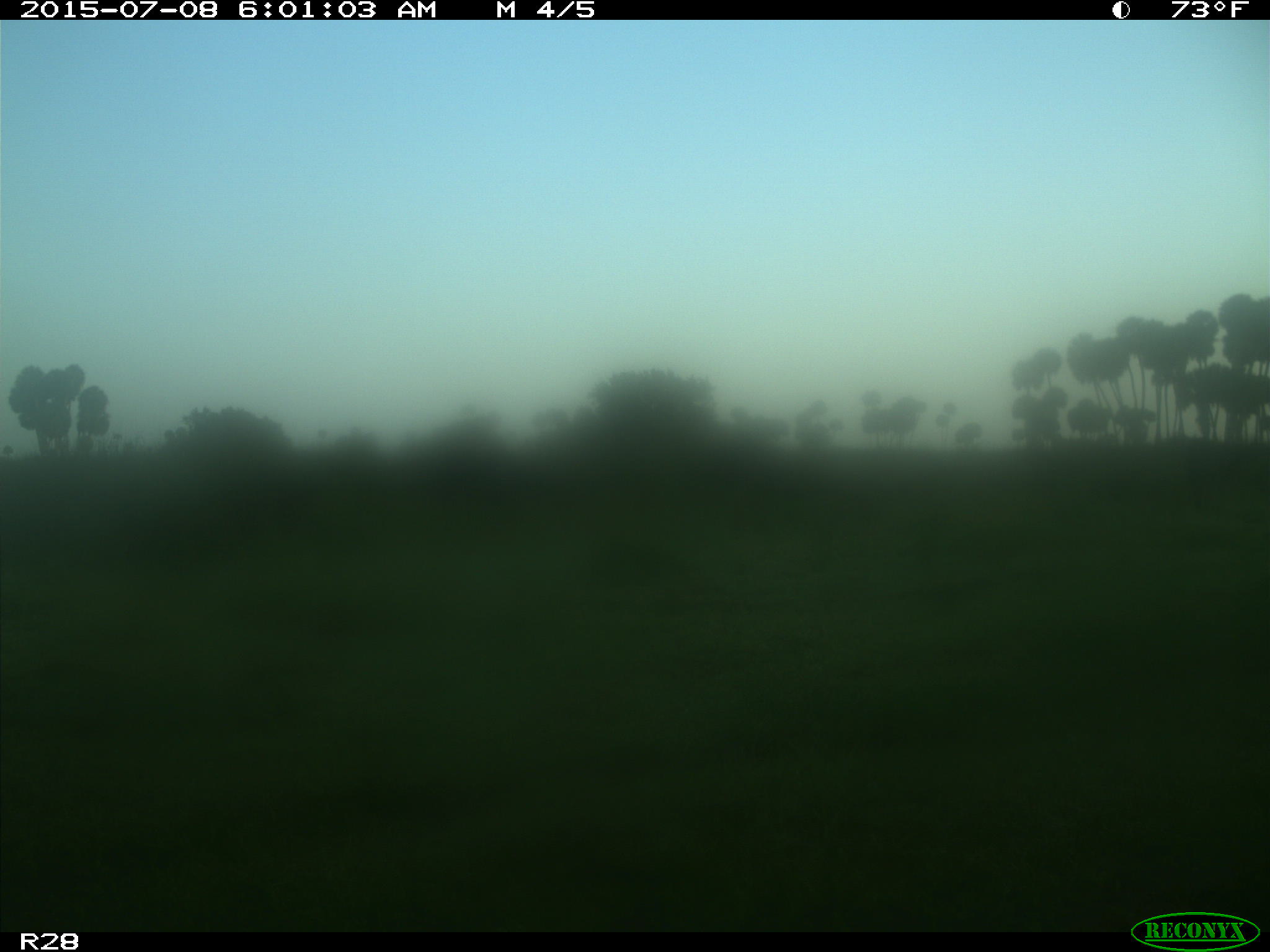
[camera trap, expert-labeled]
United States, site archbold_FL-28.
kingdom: Animalia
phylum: Chordata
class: Mammalia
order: Artiodactyla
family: Bovidae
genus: Bos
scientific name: Bos taurus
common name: domestic cow